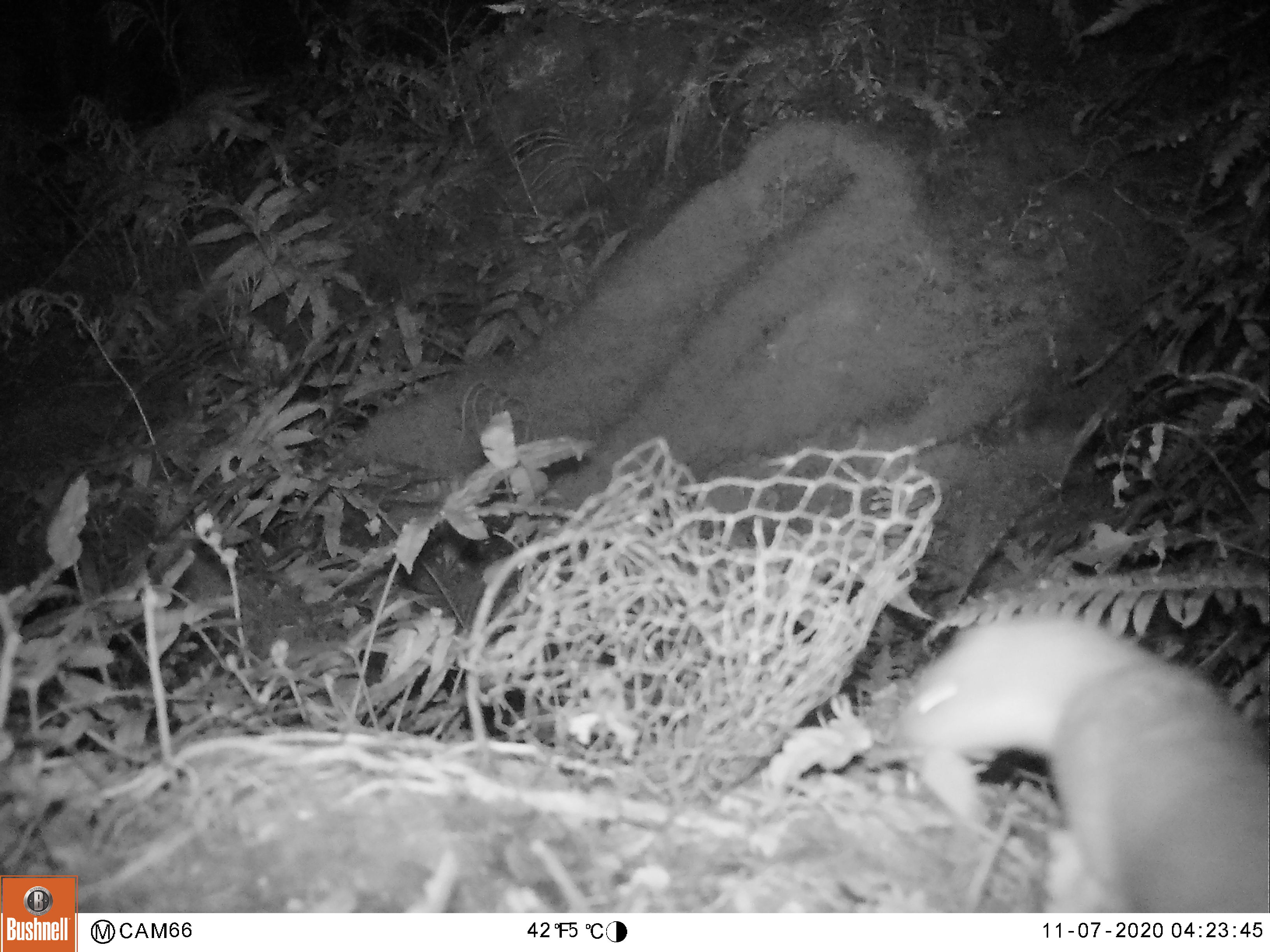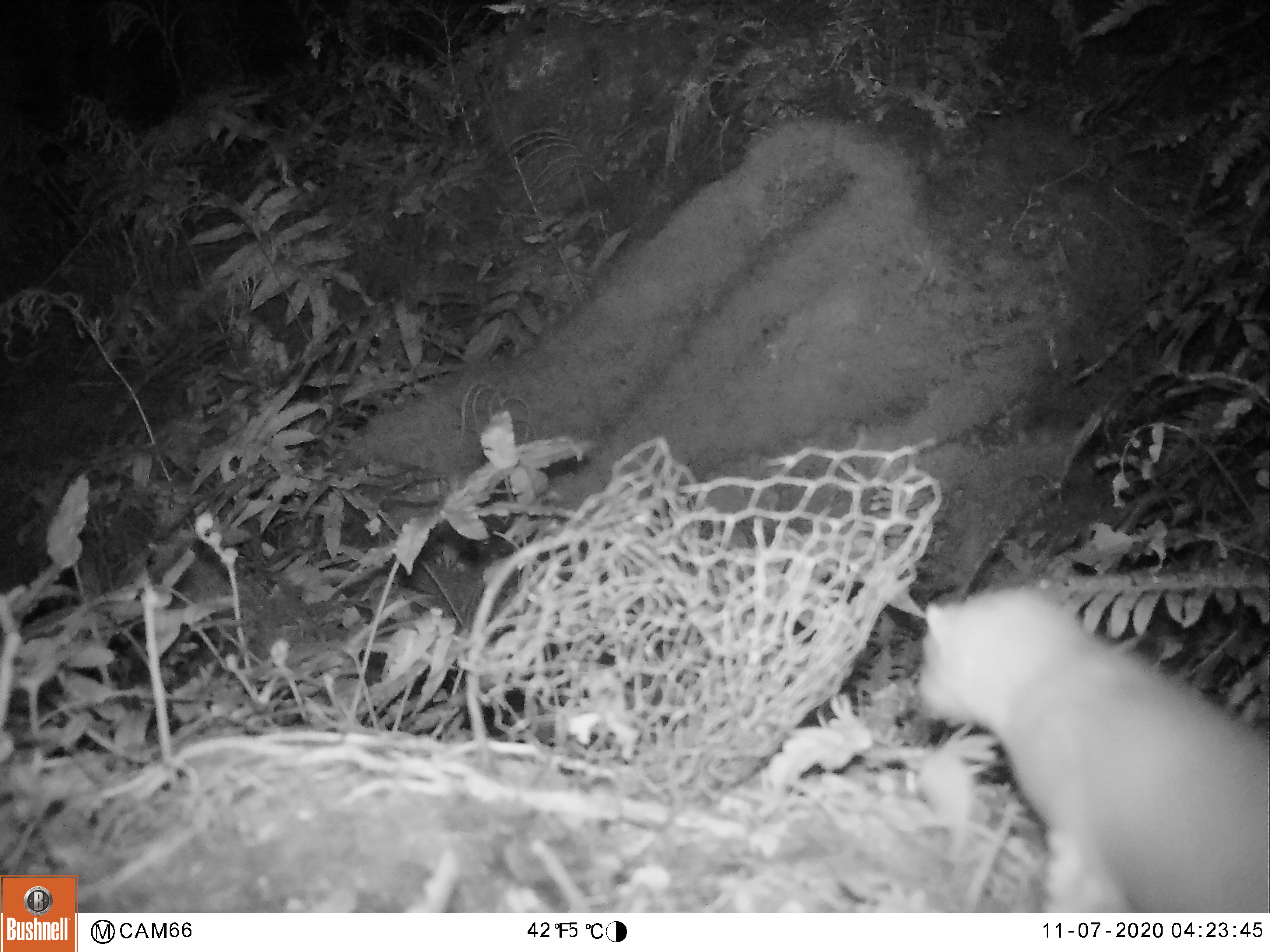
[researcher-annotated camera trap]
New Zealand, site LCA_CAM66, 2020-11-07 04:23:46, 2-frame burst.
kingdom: Animalia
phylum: Chordata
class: Mammalia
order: Carnivora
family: Mustelidae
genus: Mustela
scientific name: Mustela erminea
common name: stoat